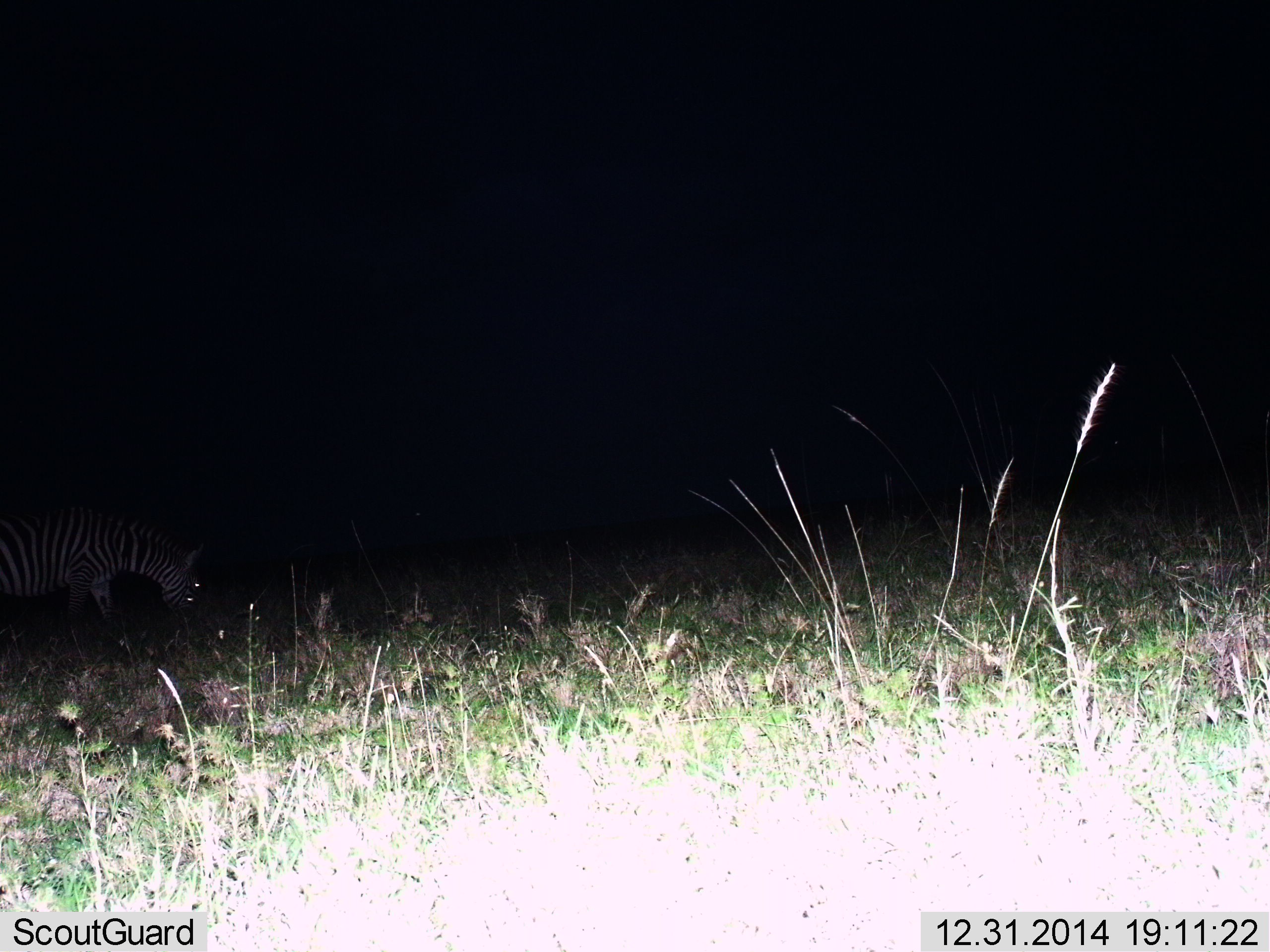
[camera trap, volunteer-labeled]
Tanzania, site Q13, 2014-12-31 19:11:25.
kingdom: Animalia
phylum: Chordata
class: Mammalia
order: Perissodactyla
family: Equidae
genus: Equus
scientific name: Equus quagga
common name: plains zebra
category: zebra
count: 1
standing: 10%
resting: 0%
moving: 0%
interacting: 0%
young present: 0%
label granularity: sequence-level